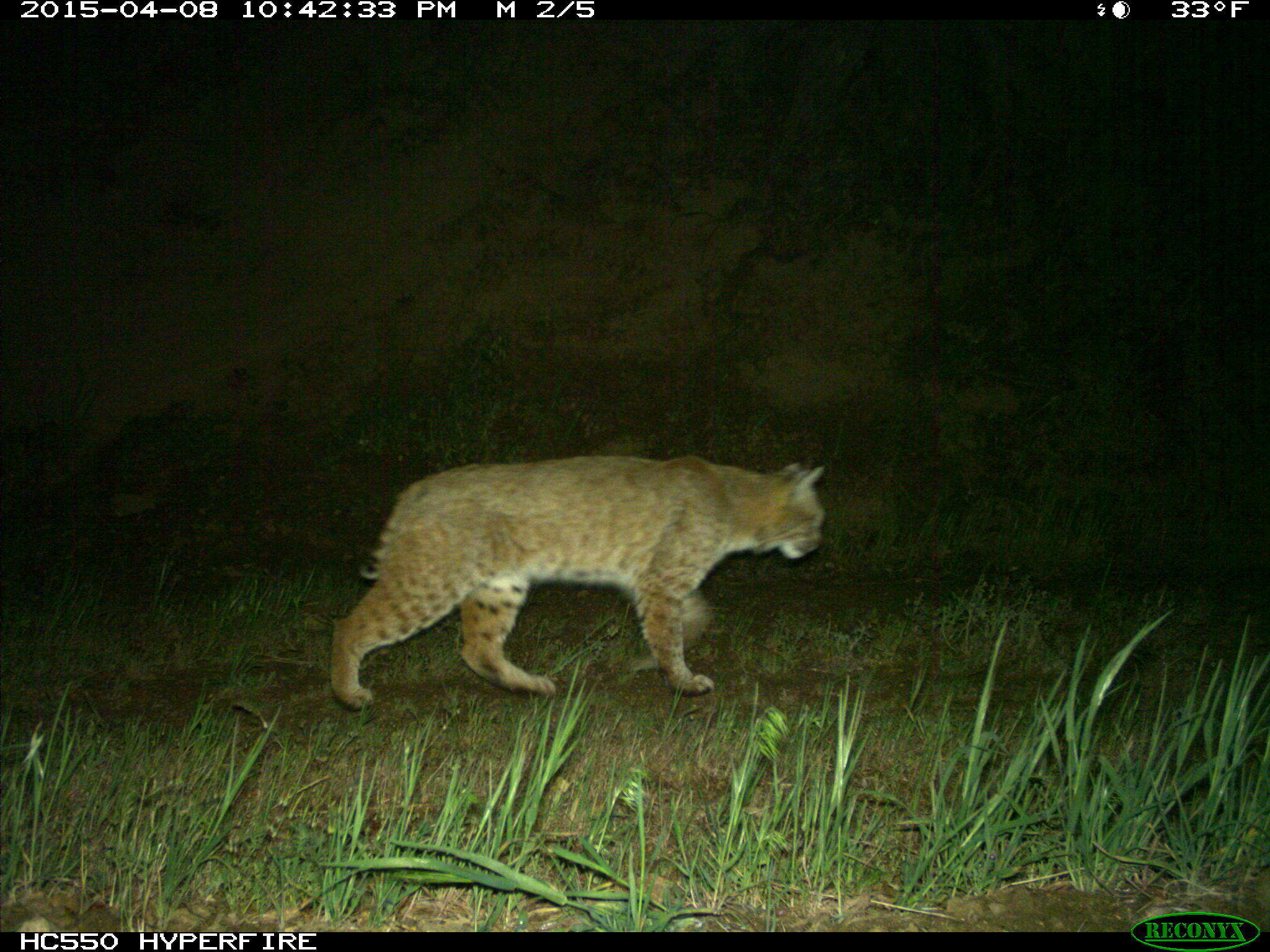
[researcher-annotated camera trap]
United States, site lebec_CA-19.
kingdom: Animalia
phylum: Chordata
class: Mammalia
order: Carnivora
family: Felidae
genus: Lynx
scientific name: Lynx rufus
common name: bobcat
Lynx rufus (bobcat).